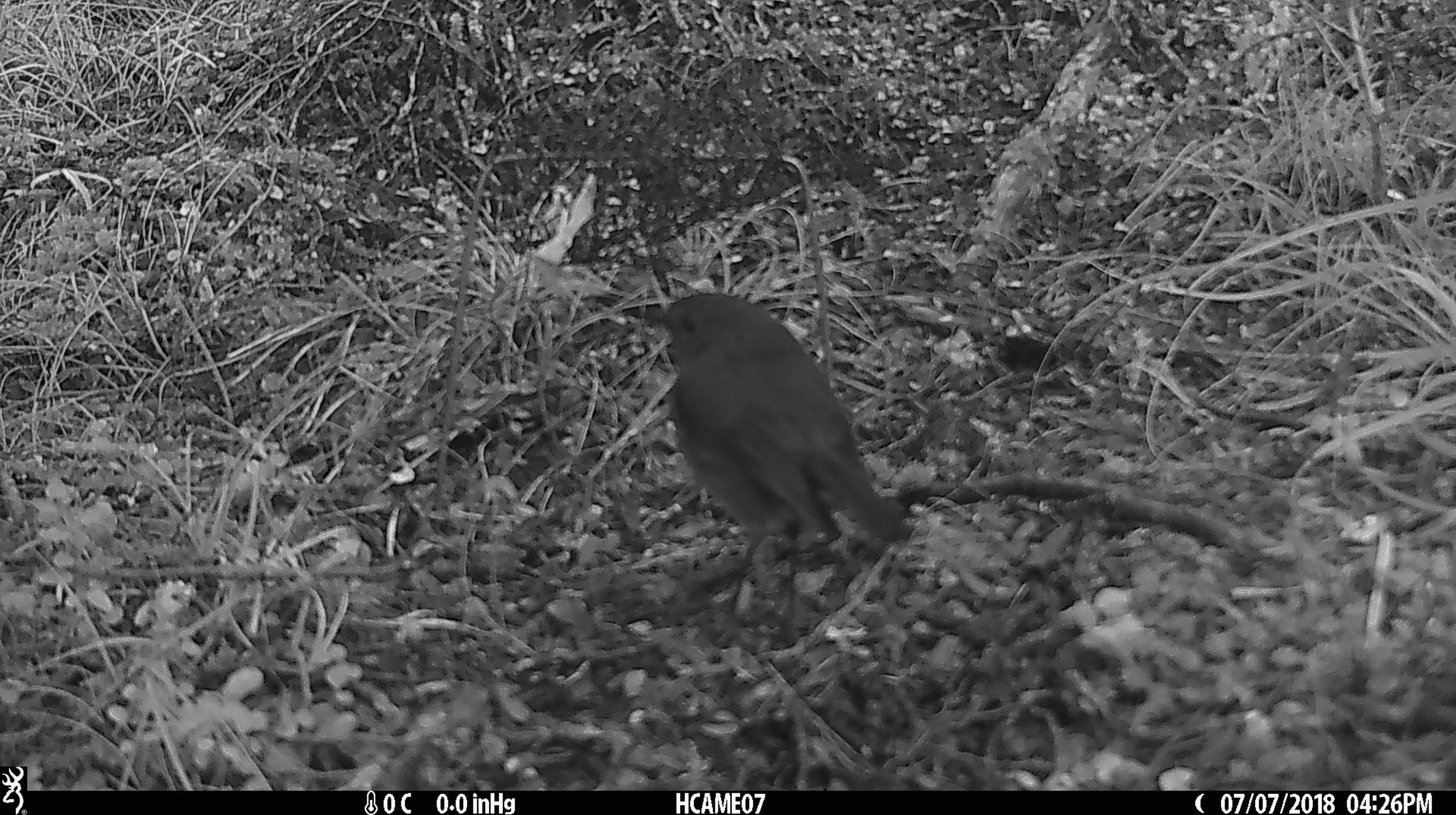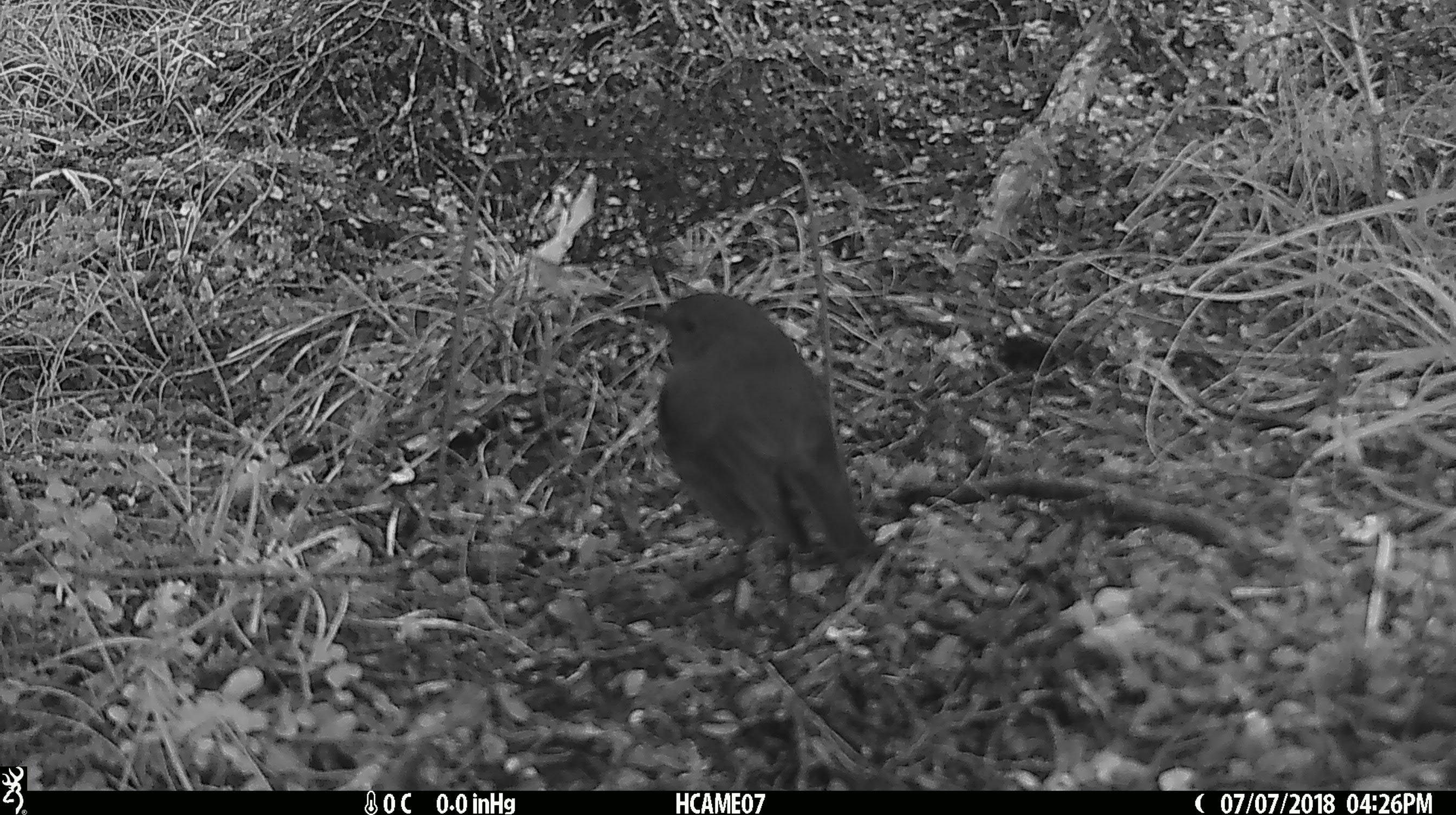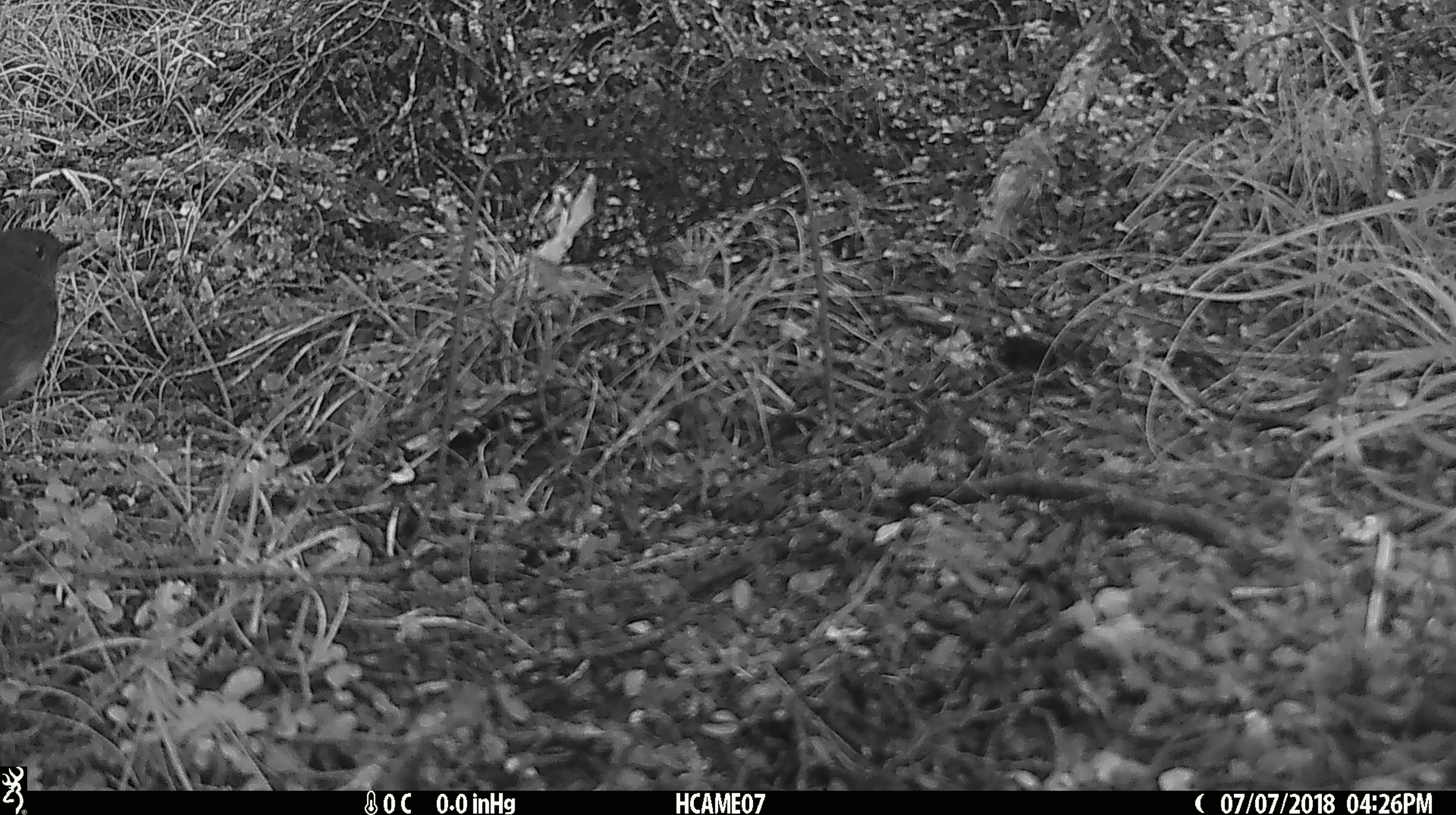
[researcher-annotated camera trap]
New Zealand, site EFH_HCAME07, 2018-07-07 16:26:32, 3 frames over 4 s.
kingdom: Animalia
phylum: Chordata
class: Aves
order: Passeriformes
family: Petroicidae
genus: Petroica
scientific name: Petroica australis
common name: new zealand robin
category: robin